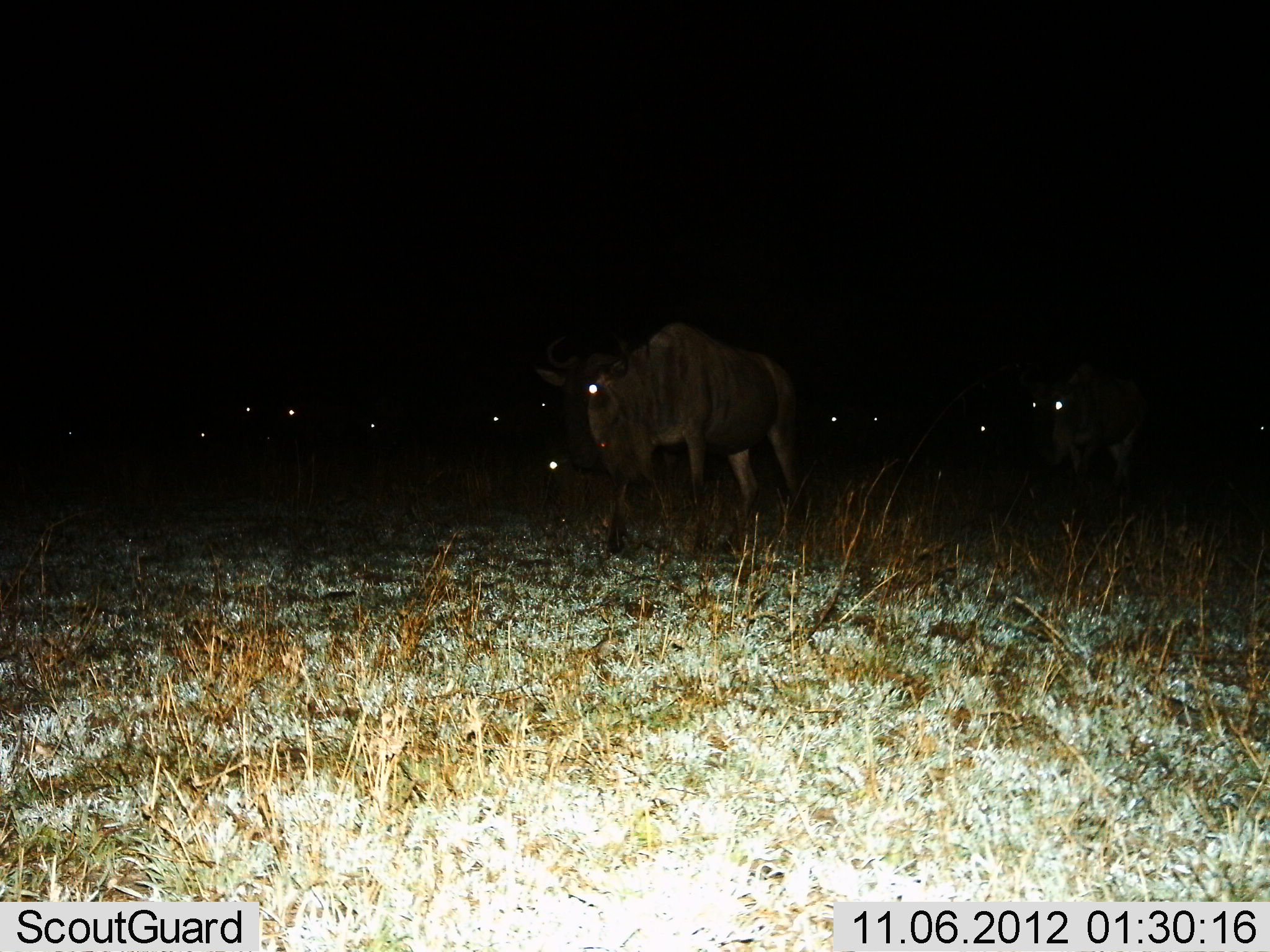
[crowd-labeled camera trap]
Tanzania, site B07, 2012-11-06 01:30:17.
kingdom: Animalia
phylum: Chordata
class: Mammalia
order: Artiodactyla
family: Bovidae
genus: Connochaetes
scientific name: Connochaetes taurinus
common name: blue wildebeest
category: wildebeest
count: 11-50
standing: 60%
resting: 20%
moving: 60%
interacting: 0%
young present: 0%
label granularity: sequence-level